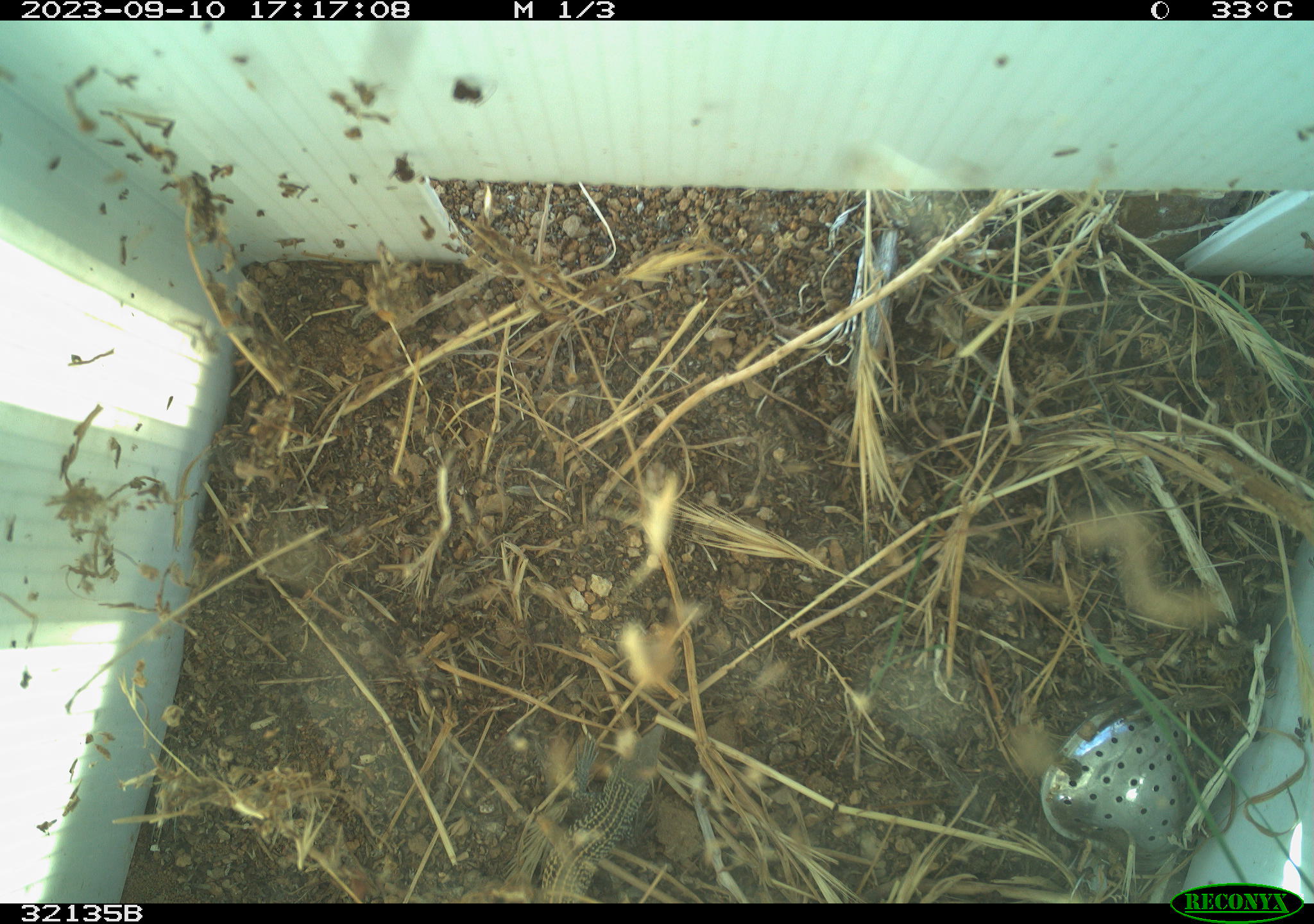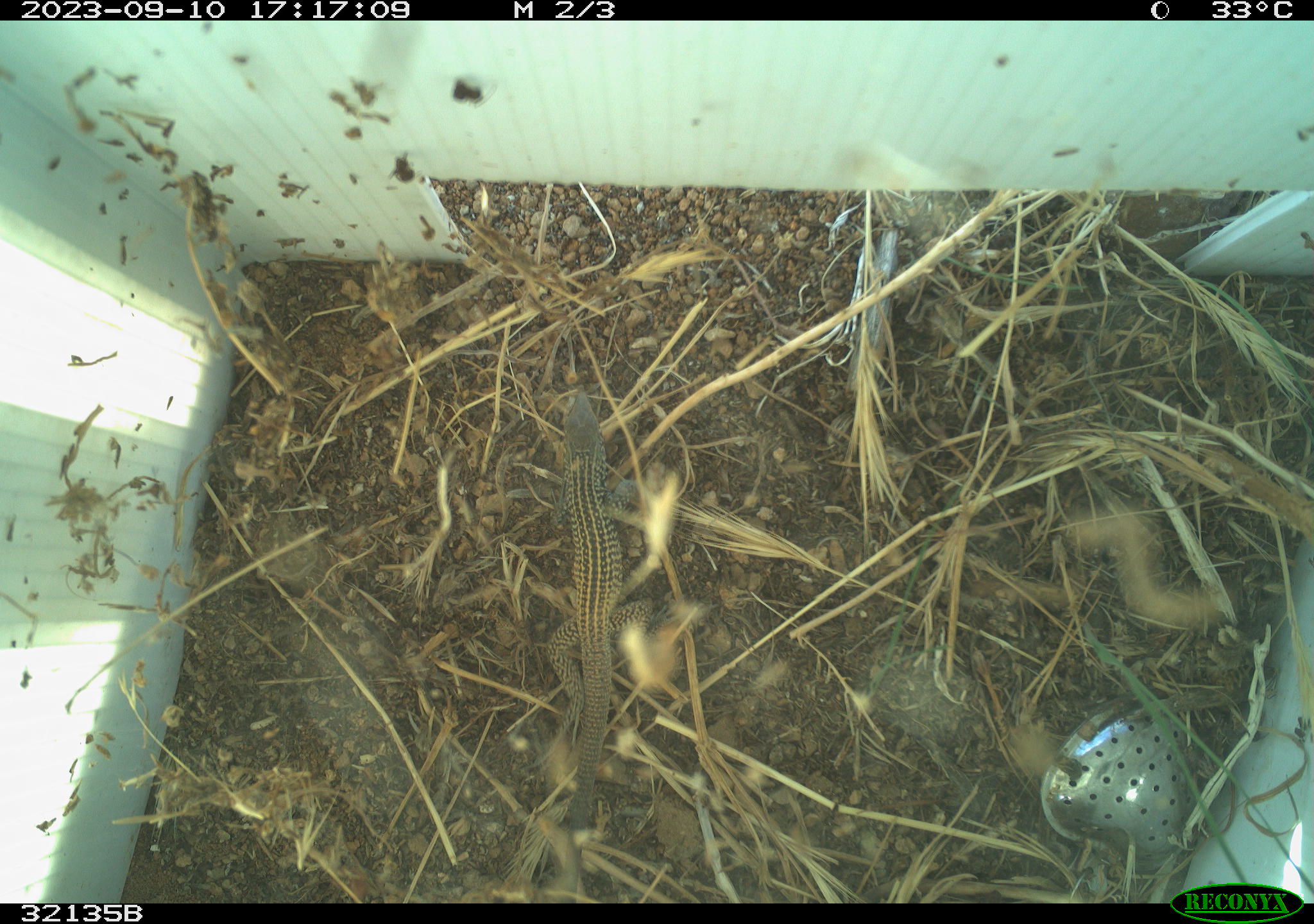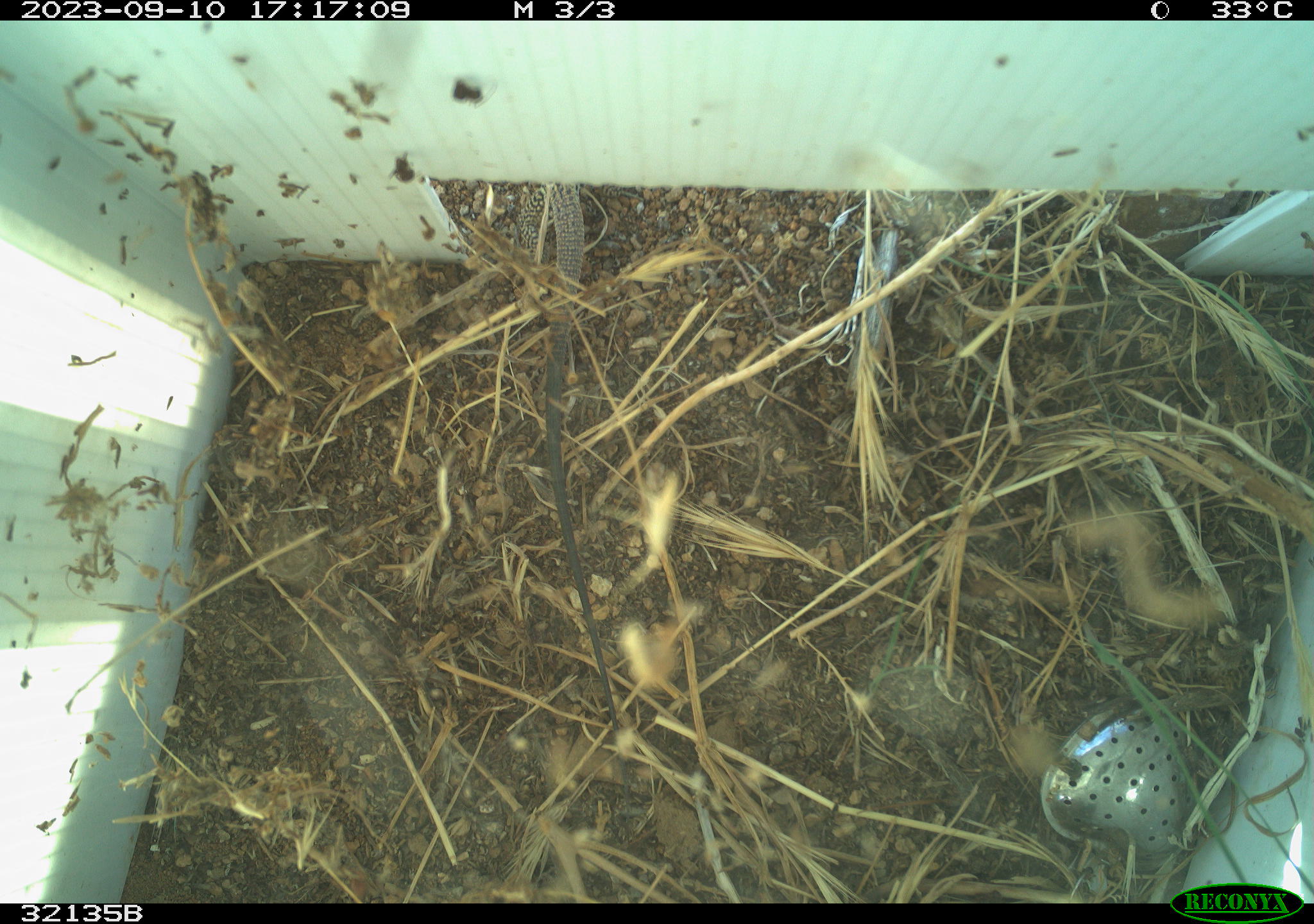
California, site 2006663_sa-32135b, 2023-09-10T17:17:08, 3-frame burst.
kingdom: Animalia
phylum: Chordata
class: Reptilia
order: Squamata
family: Teiidae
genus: Aspidoscelis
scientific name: Aspidoscelis tigris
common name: western whiptail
Western whiptail (Aspidoscelis tigris).